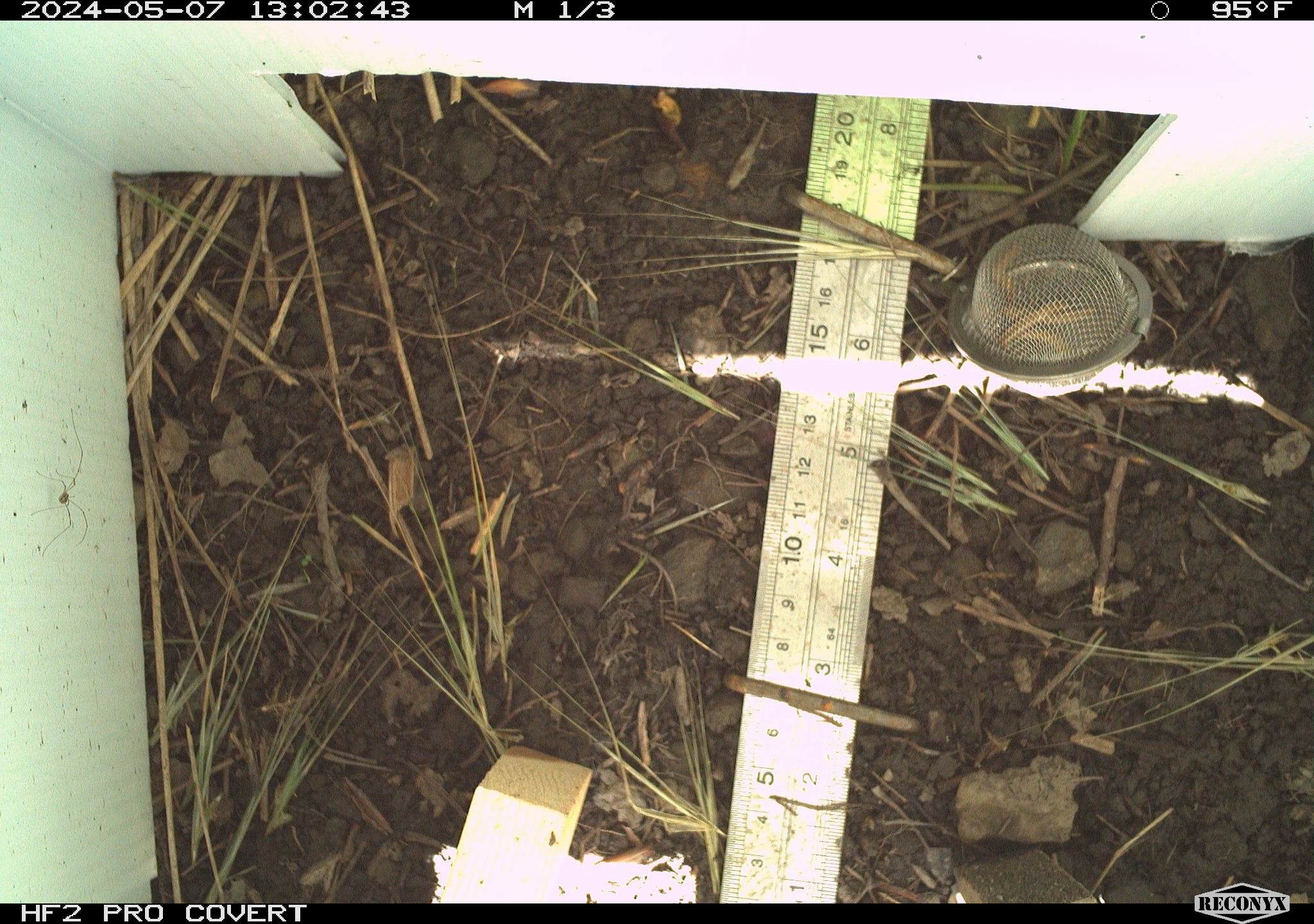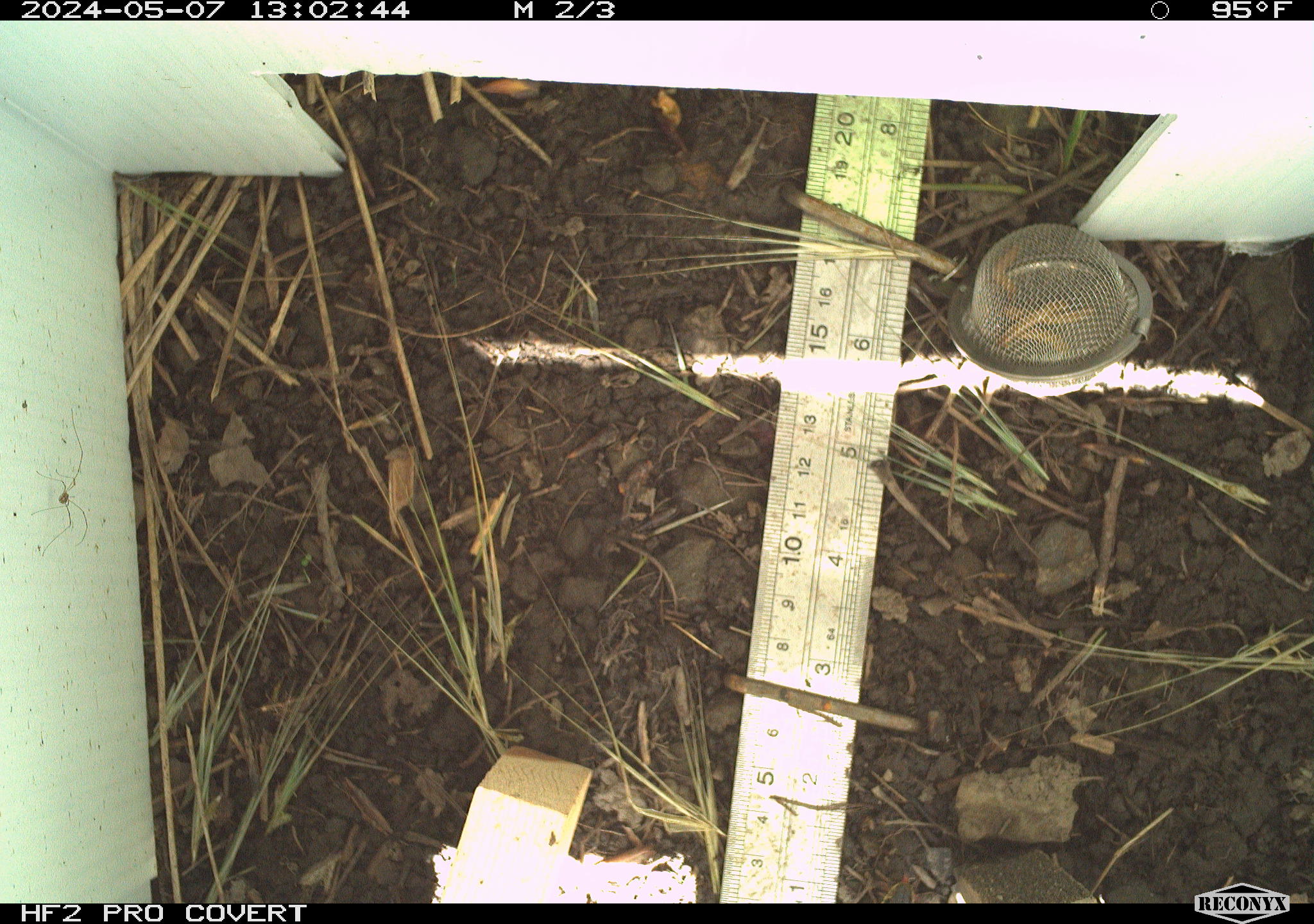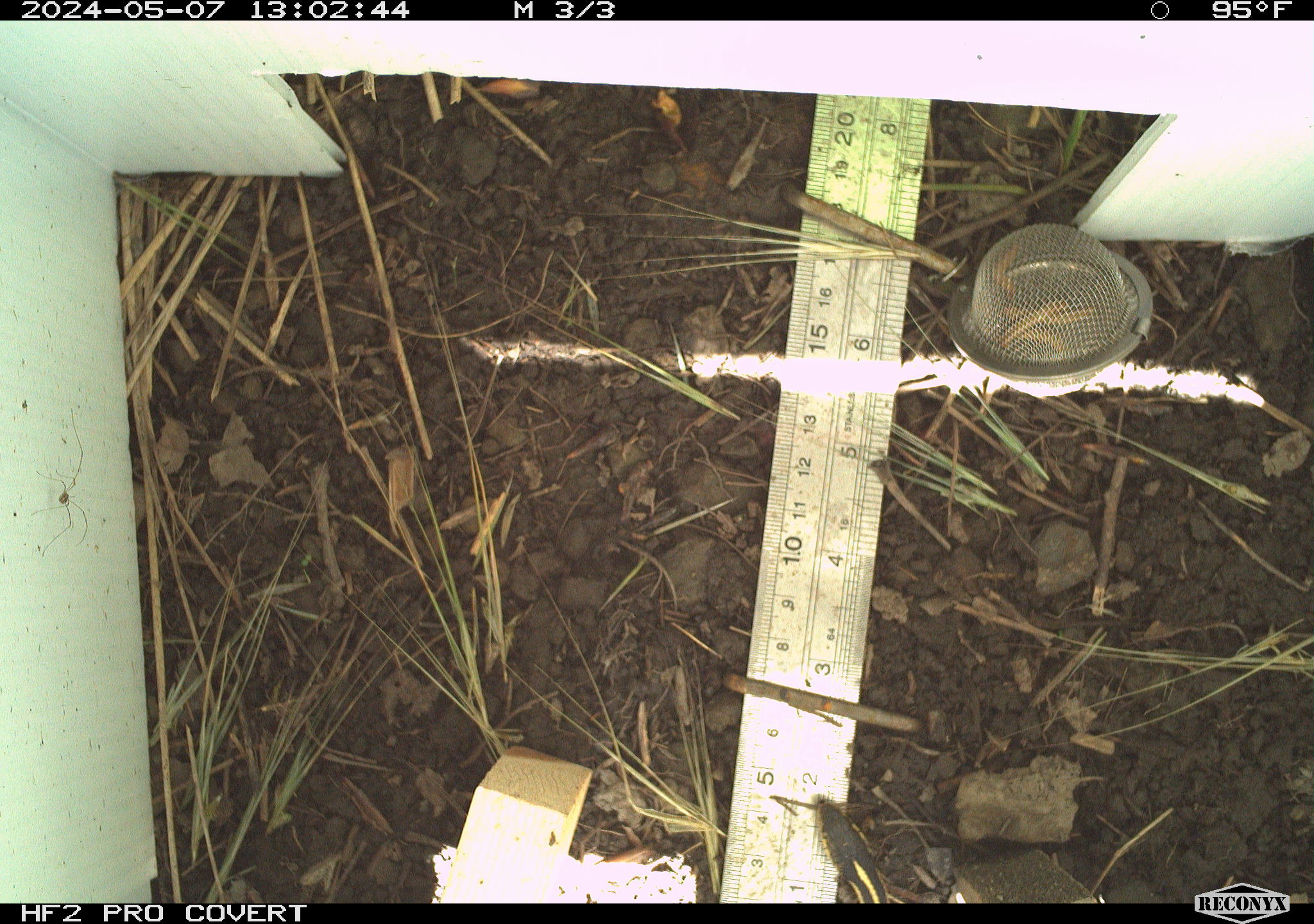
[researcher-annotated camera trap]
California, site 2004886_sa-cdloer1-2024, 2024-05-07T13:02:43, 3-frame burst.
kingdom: Animalia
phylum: Chordata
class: Reptilia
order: Squamata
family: Colubridae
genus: Thamnophis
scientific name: Thamnophis atratus atratus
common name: santa cruz garter snake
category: santa cruz gartersnake